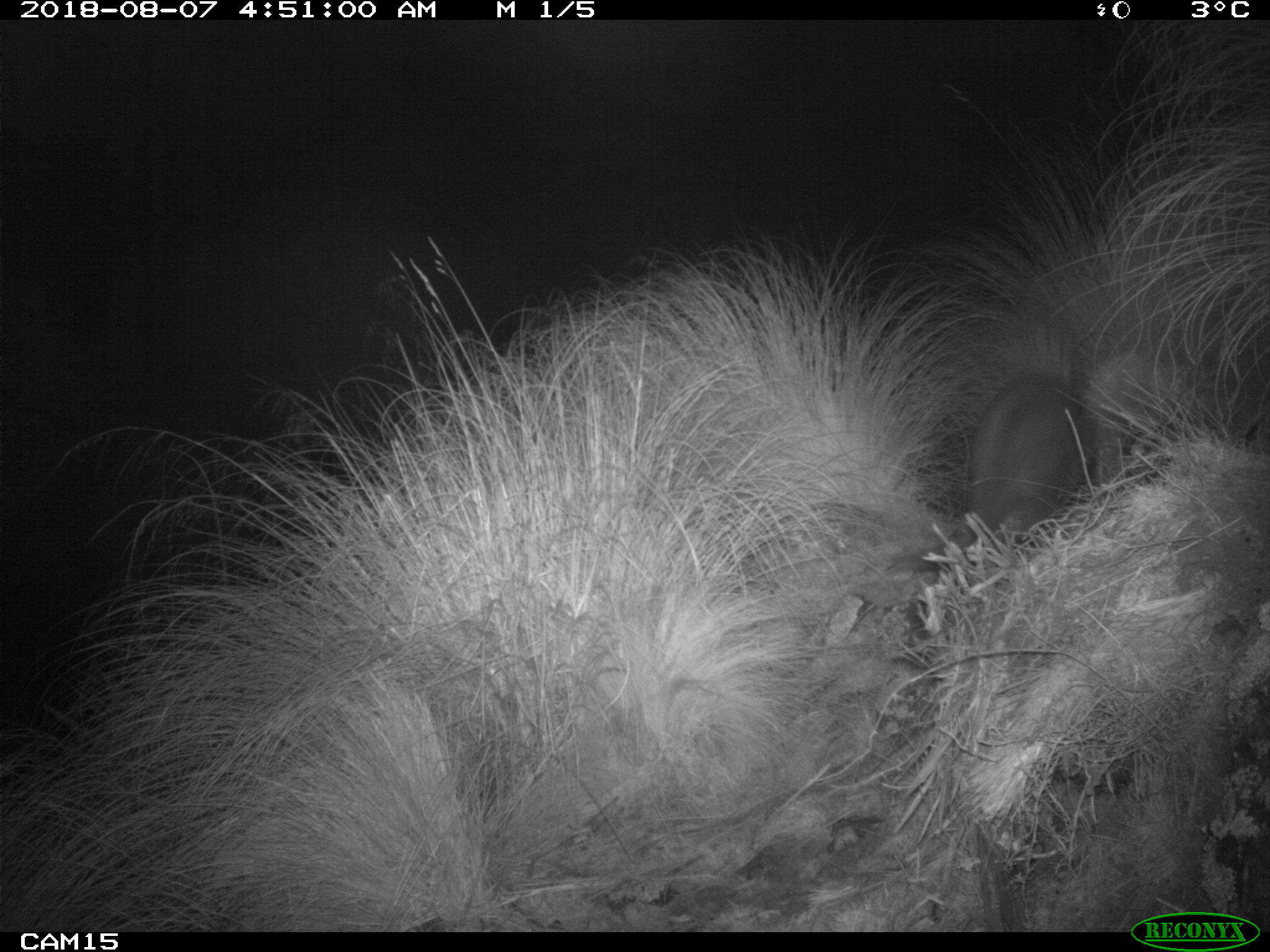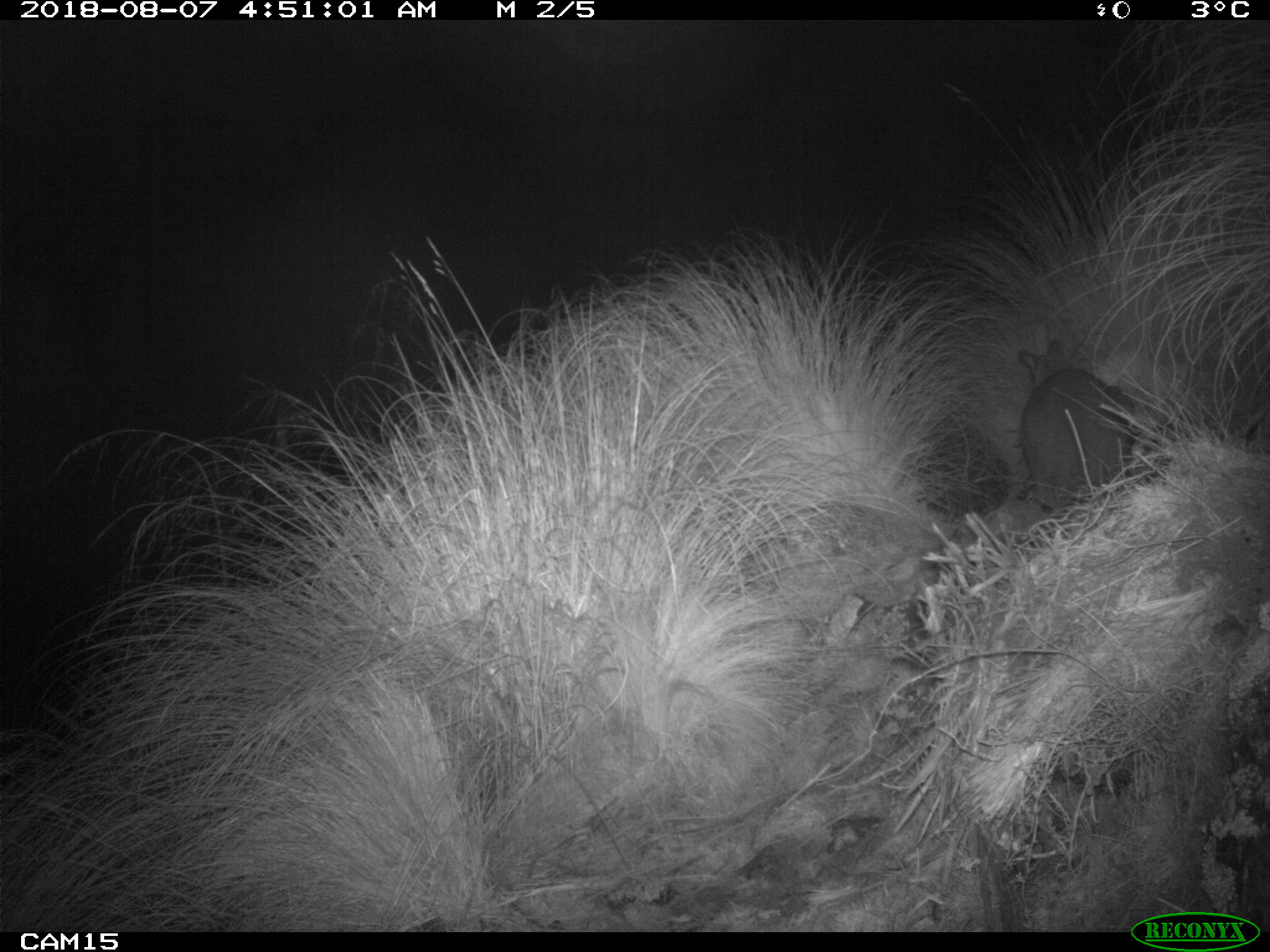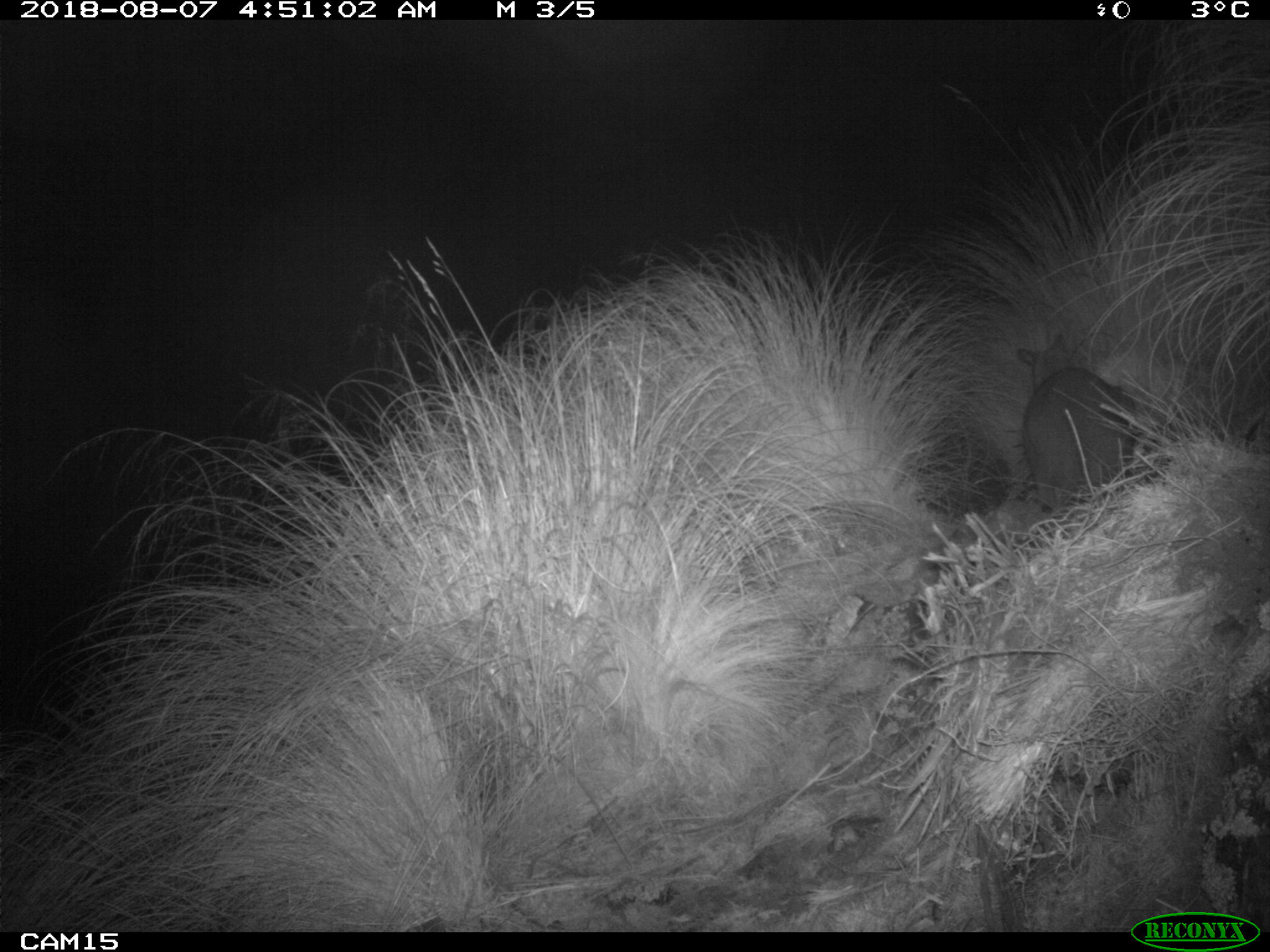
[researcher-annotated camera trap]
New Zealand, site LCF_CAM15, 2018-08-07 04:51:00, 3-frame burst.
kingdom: Animalia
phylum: Chordata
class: Mammalia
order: Diprotodontia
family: Macropodidae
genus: Notamacropus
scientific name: Notamacropus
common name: wallaby